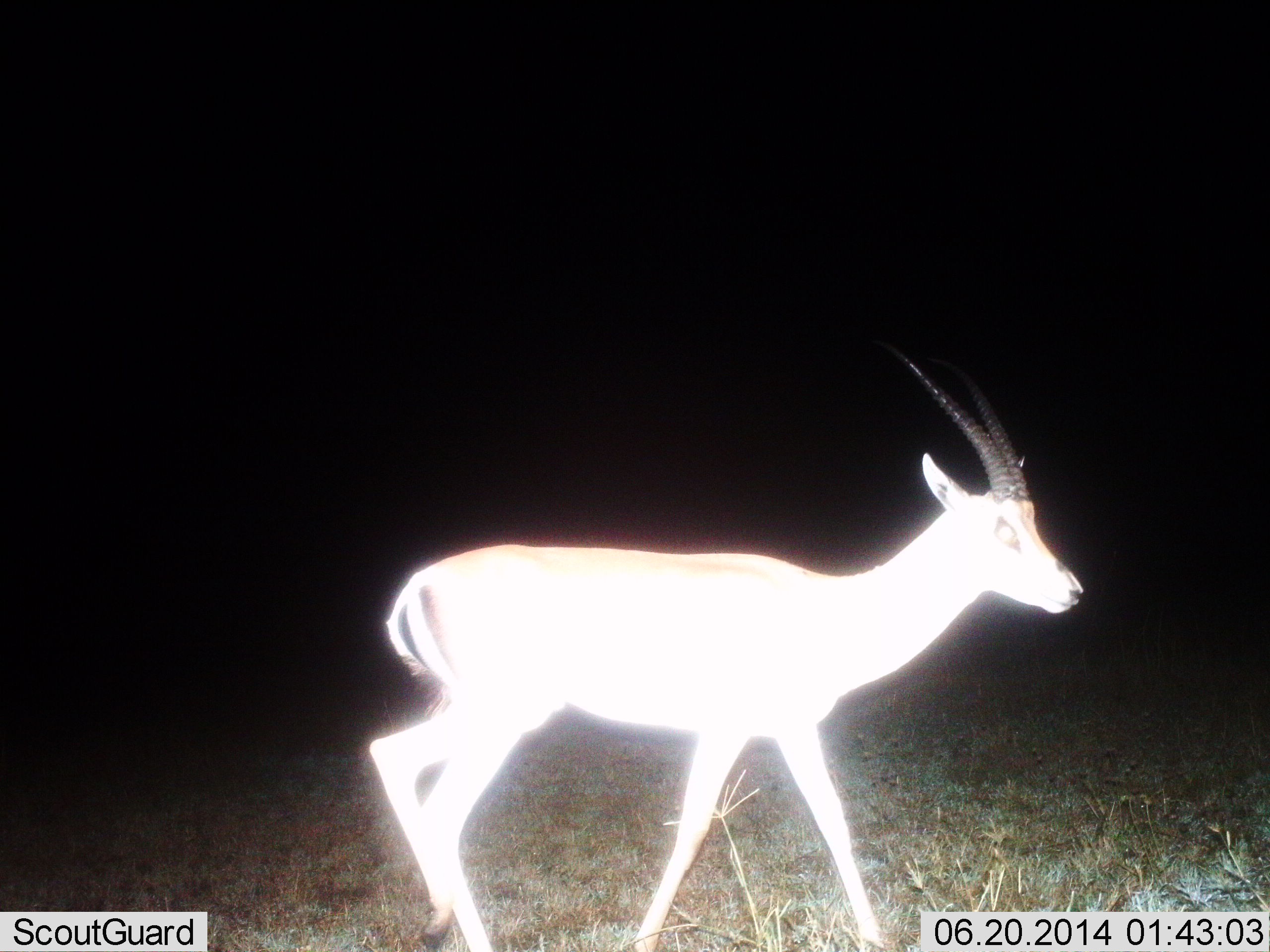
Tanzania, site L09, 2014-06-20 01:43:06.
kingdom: Animalia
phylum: Chordata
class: Mammalia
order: Artiodactyla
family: Bovidae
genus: Nanger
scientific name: Nanger granti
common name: grant's gazelle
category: gazellegrants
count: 1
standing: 60%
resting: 0%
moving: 40%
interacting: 0%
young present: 0%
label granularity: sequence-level